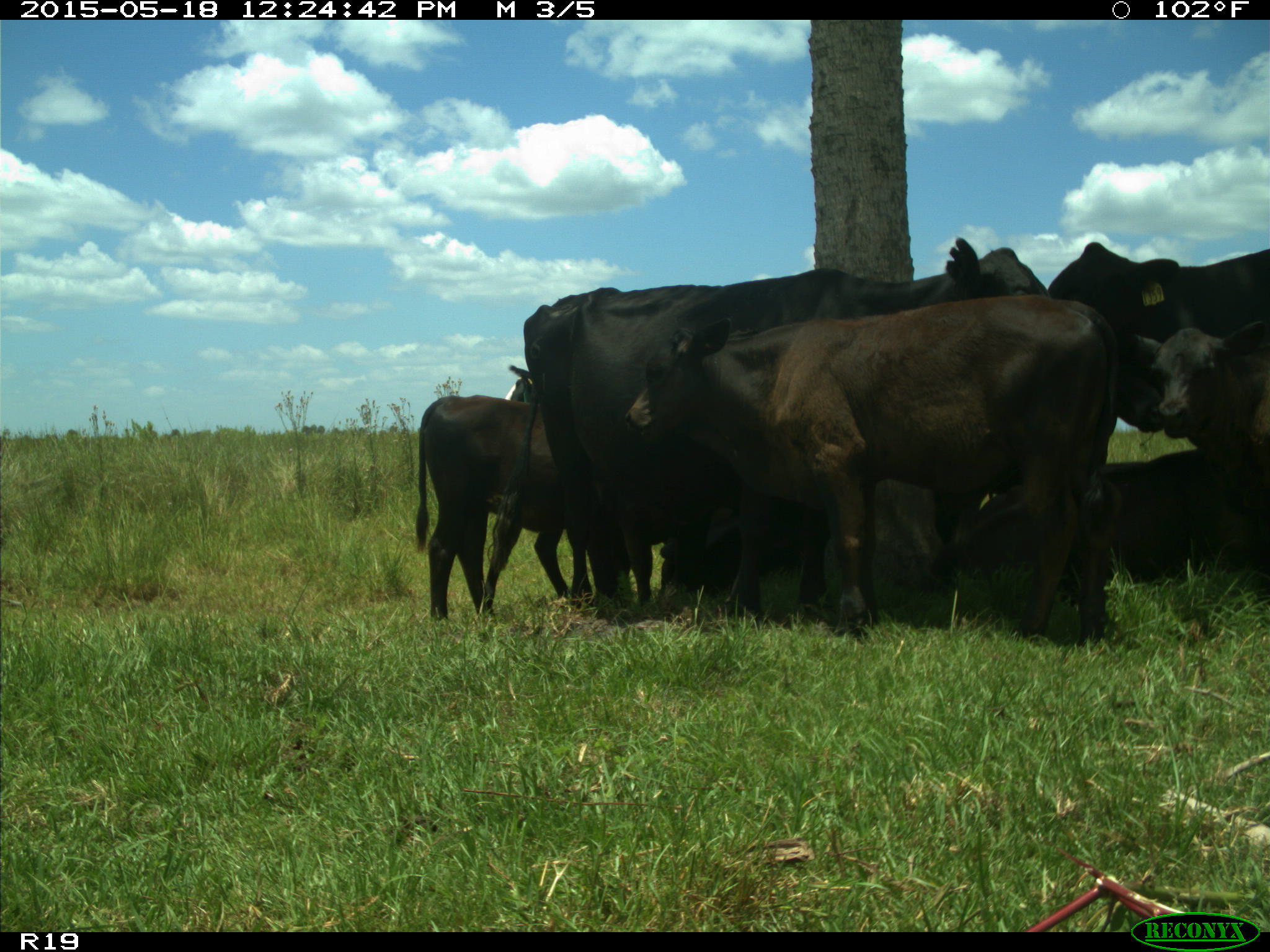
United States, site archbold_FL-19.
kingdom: Animalia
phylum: Chordata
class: Mammalia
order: Artiodactyla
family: Bovidae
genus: Bos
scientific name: Bos taurus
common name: domestic cow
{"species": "Bos taurus (domestic cow)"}